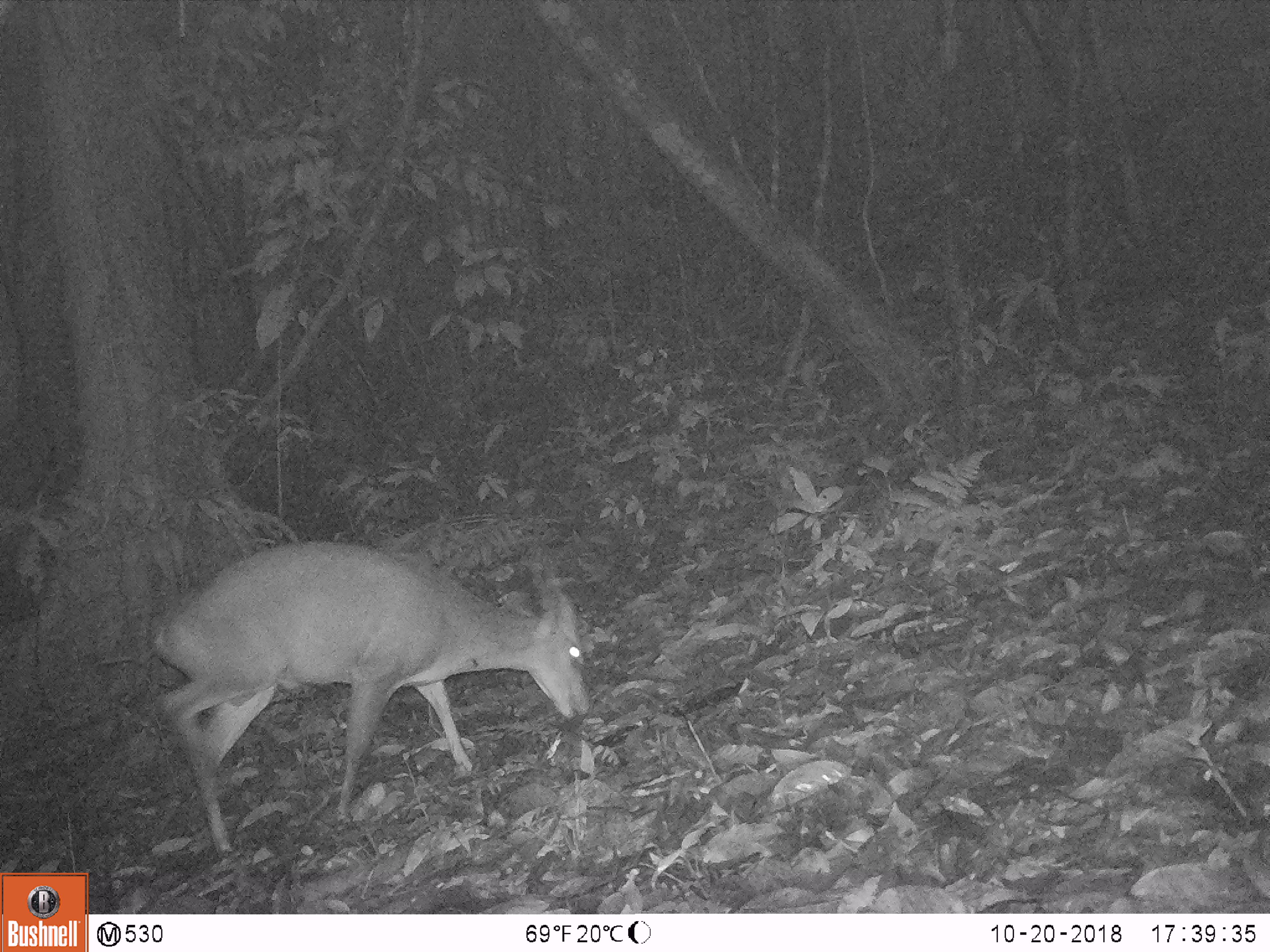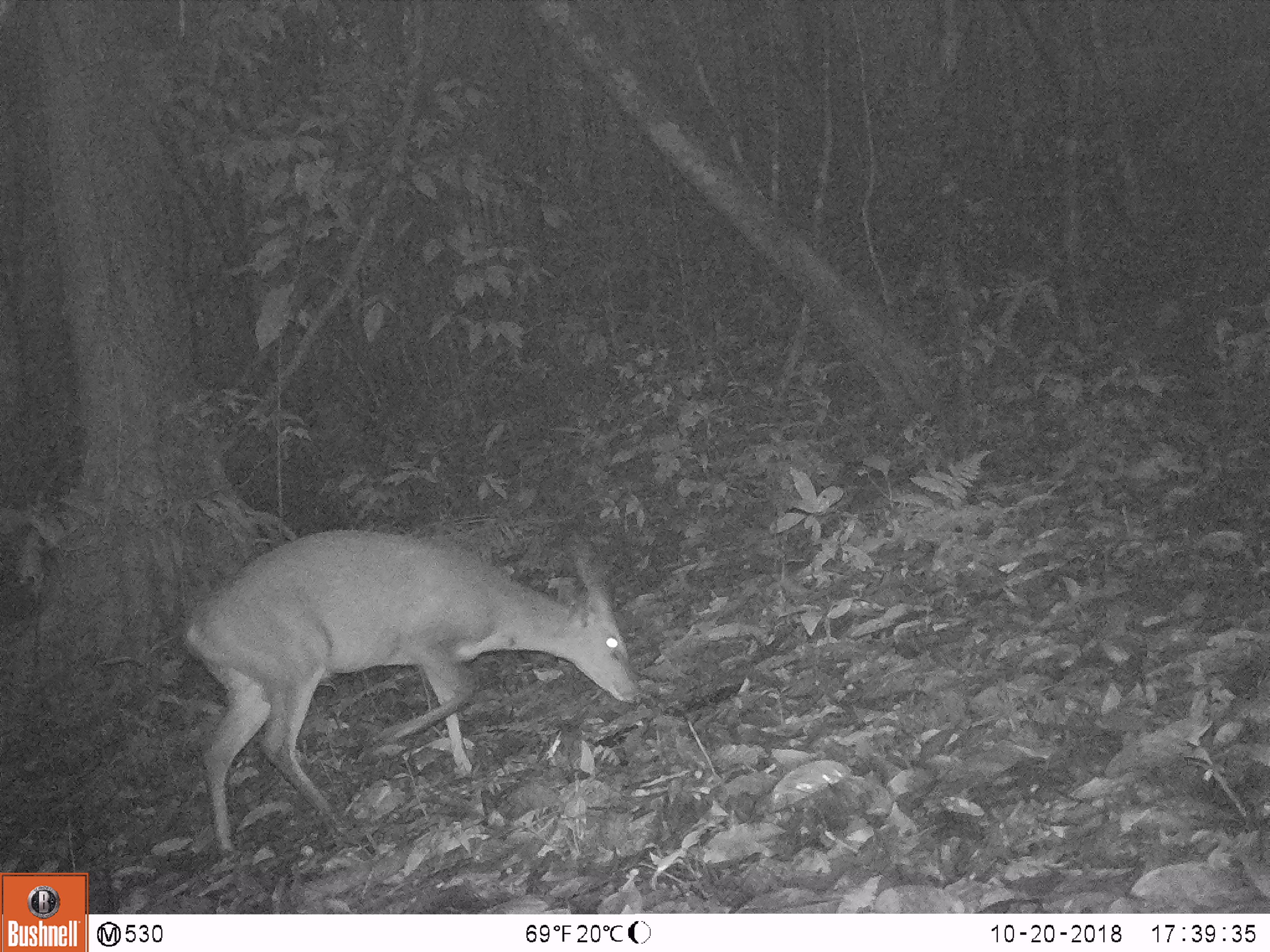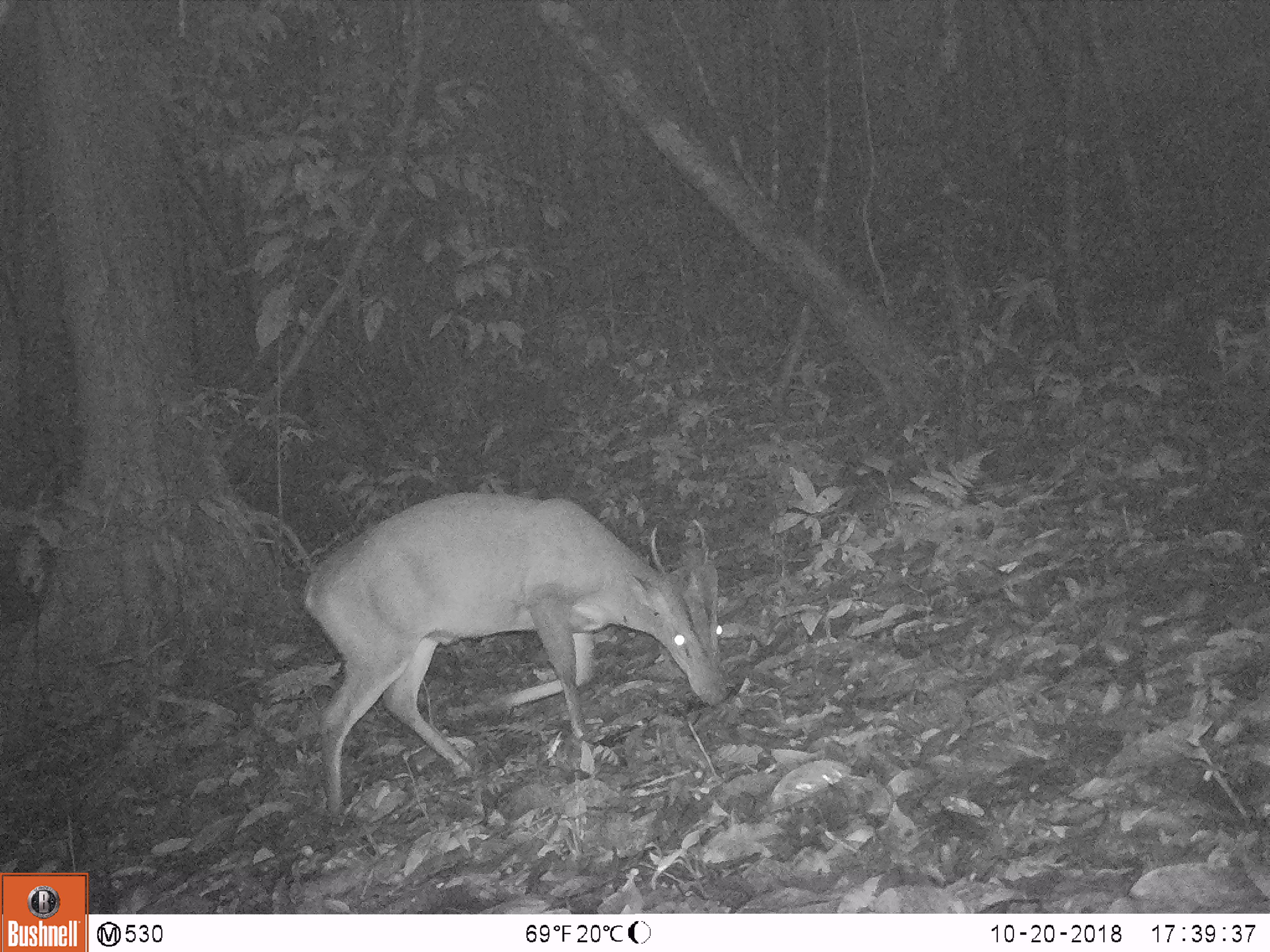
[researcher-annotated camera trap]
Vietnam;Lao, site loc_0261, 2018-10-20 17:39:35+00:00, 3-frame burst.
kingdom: Animalia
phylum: Chordata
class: Mammalia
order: Artiodactyla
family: Cervidae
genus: Muntiacus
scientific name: Muntiacus vuquangensis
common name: large-antlered muntjac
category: large antlered muntjac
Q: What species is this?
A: Large antlered muntjac (large-antlered muntjac) (Muntiacus vuquangensis).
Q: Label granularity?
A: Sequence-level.